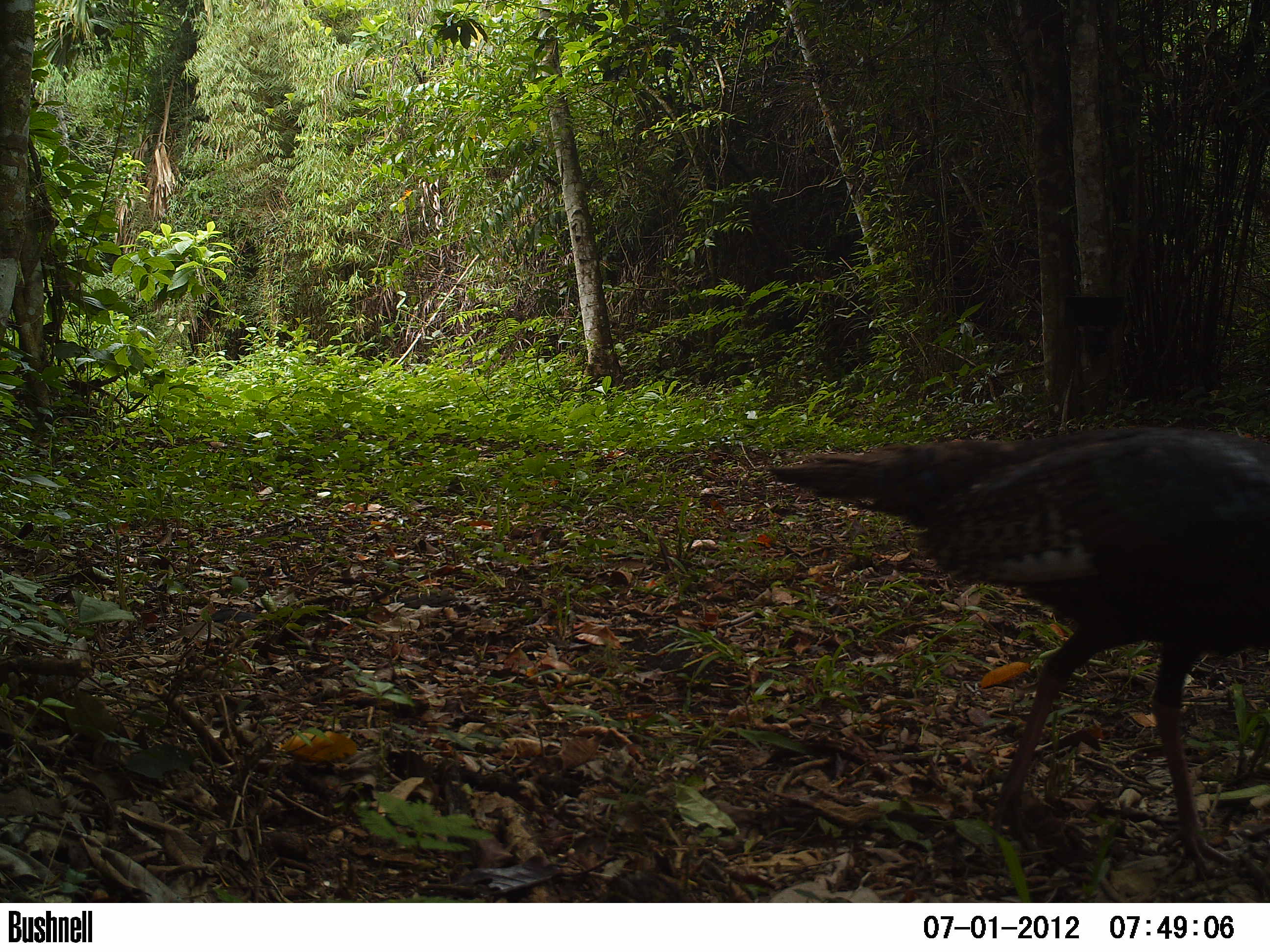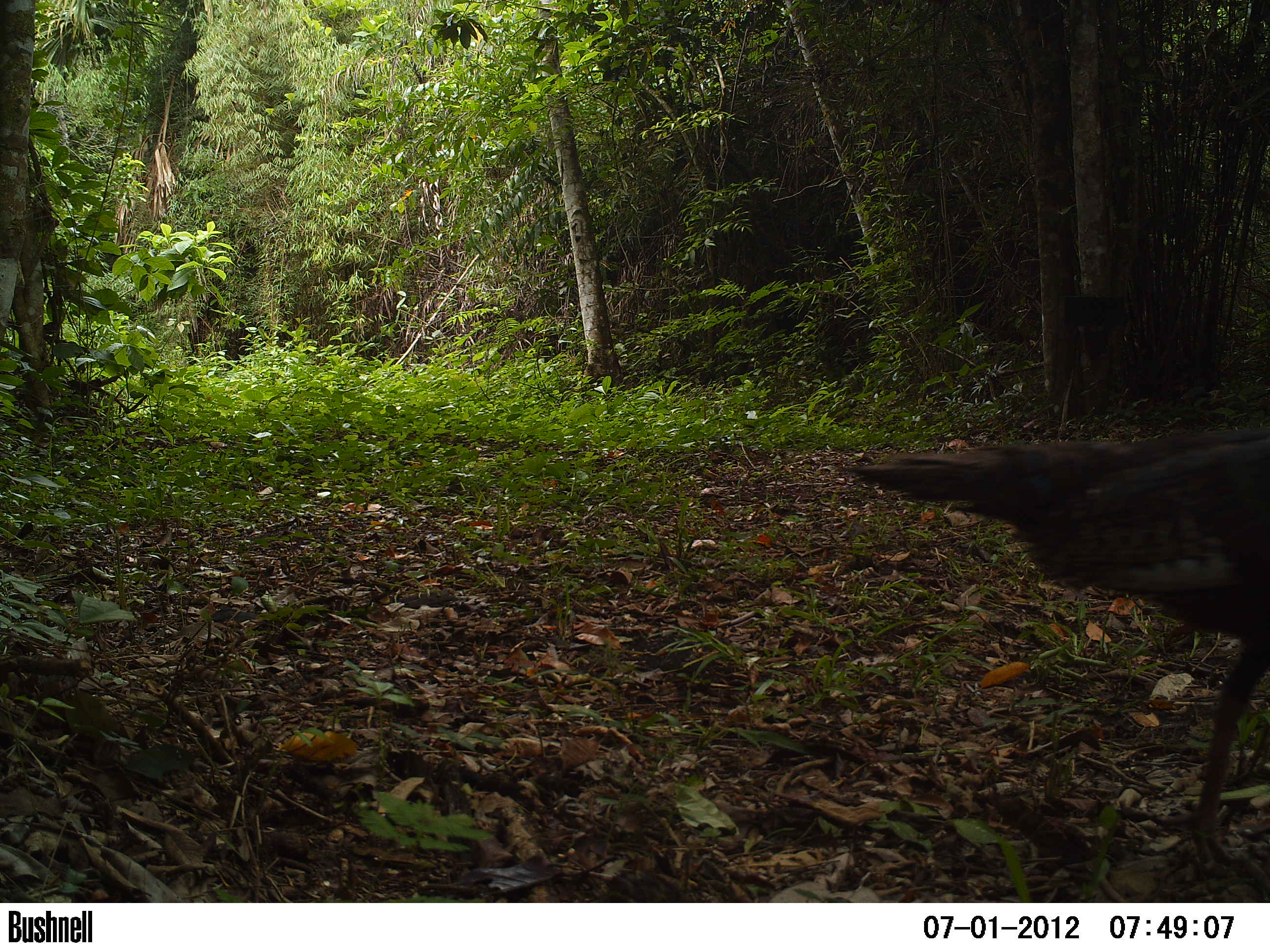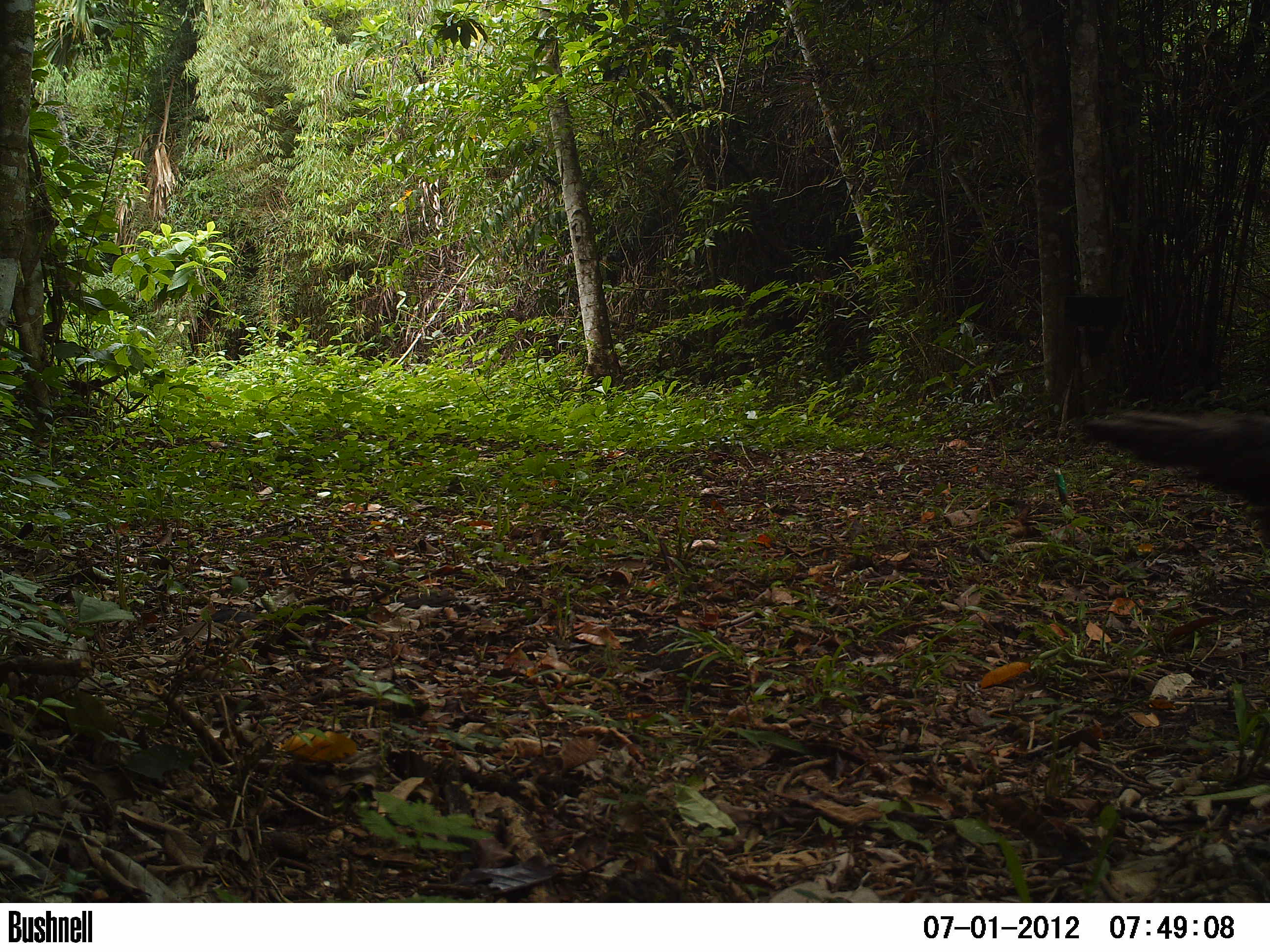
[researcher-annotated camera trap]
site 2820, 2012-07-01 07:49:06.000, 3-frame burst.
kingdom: Animalia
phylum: Chordata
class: Aves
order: Galliformes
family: Phasianidae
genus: Meleagris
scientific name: Meleagris ocellata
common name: ocellated turkey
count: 1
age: adult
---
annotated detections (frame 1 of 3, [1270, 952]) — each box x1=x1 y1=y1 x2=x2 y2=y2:
meleagris ocellata: x1=765 y1=425 x2=1270 y2=884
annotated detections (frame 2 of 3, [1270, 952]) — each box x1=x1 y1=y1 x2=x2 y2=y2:
meleagris ocellata: x1=837 y1=424 x2=1270 y2=871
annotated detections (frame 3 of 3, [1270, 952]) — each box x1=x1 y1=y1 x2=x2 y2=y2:
meleagris ocellata: x1=1079 y1=404 x2=1270 y2=548